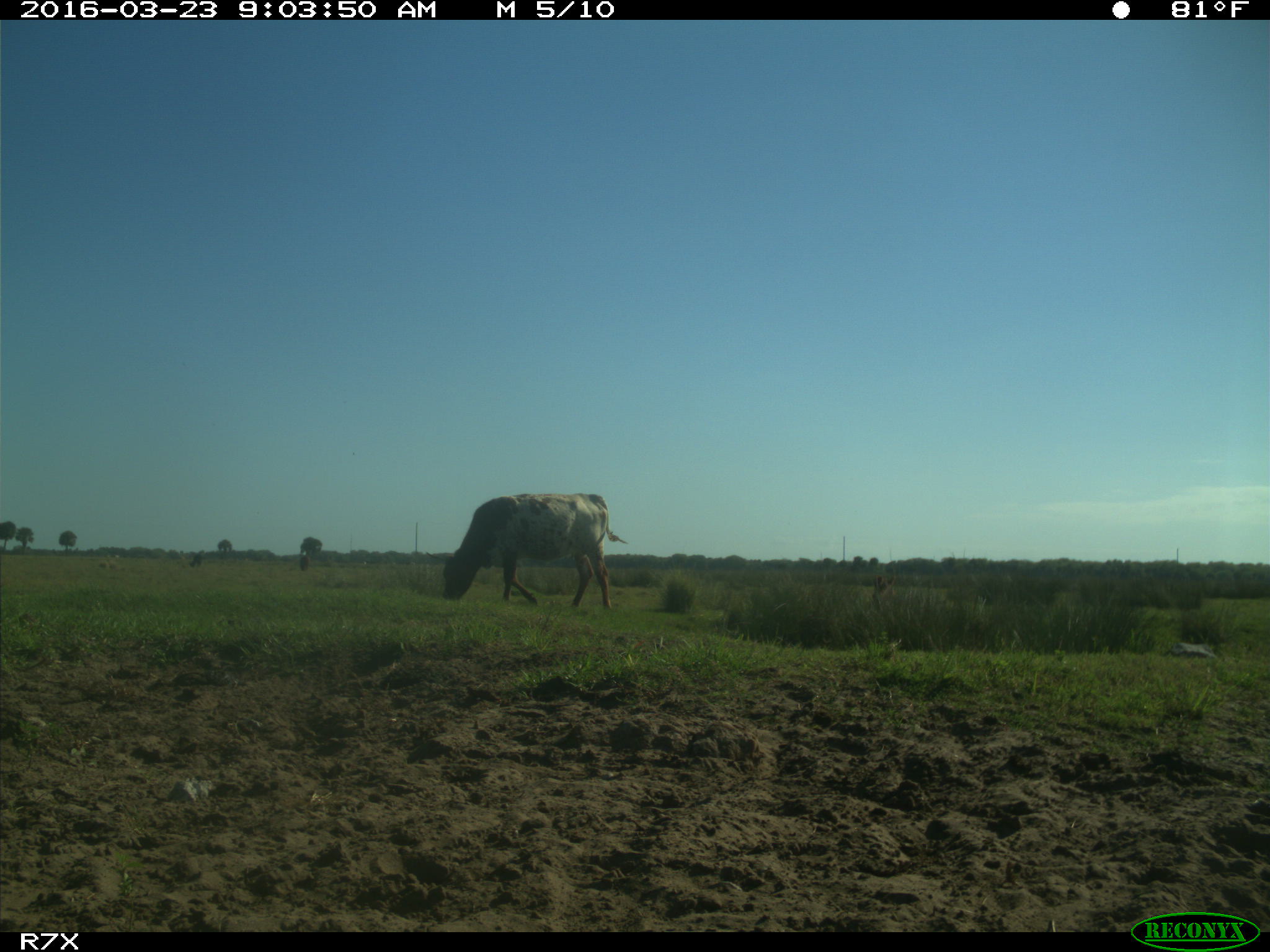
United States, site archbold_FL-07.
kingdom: Animalia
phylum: Chordata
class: Mammalia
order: Artiodactyla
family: Bovidae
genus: Bos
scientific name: Bos taurus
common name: domestic cow